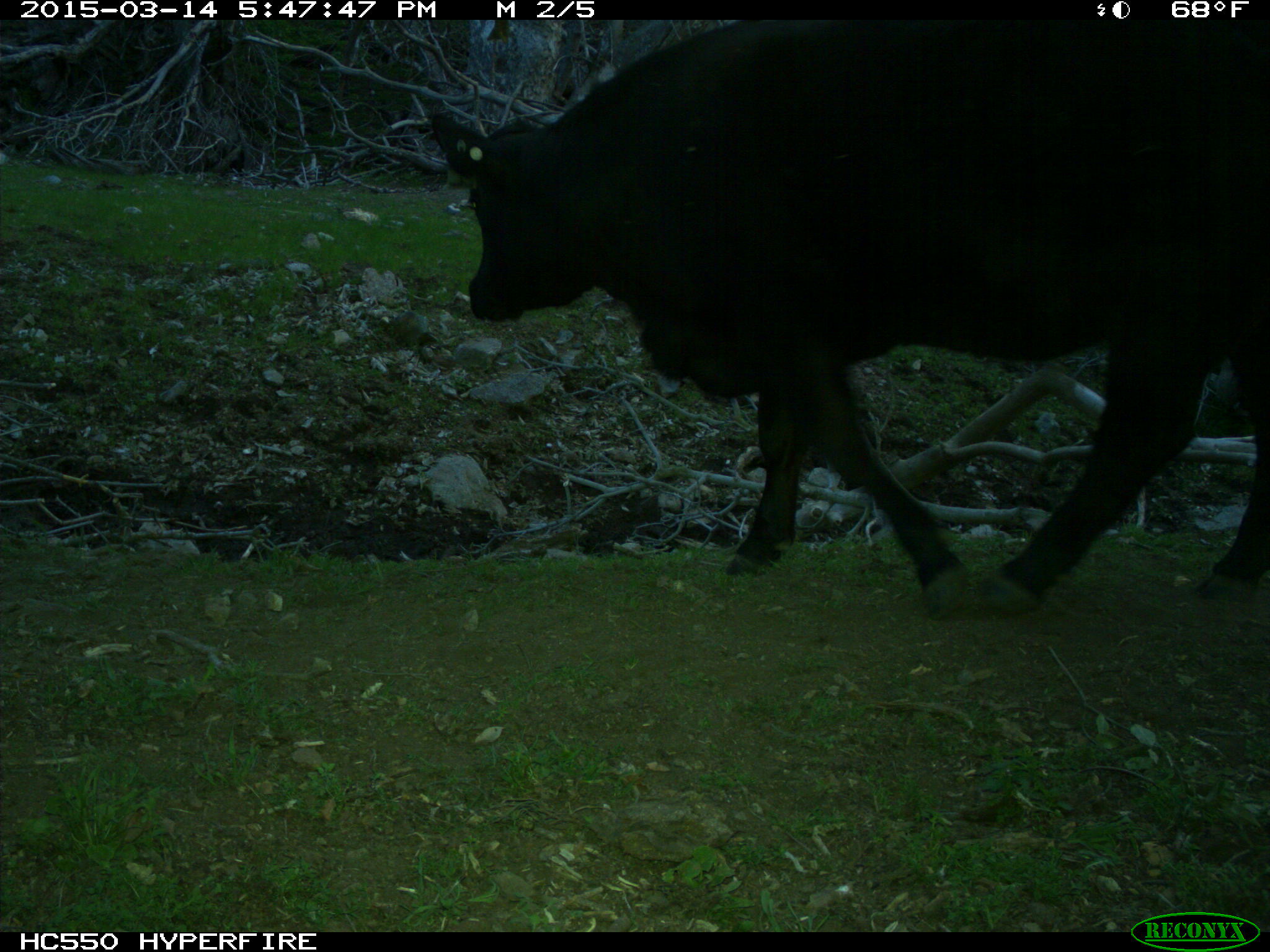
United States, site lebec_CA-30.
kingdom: Animalia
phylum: Chordata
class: Mammalia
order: Artiodactyla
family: Bovidae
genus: Bos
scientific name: Bos taurus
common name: domestic cow